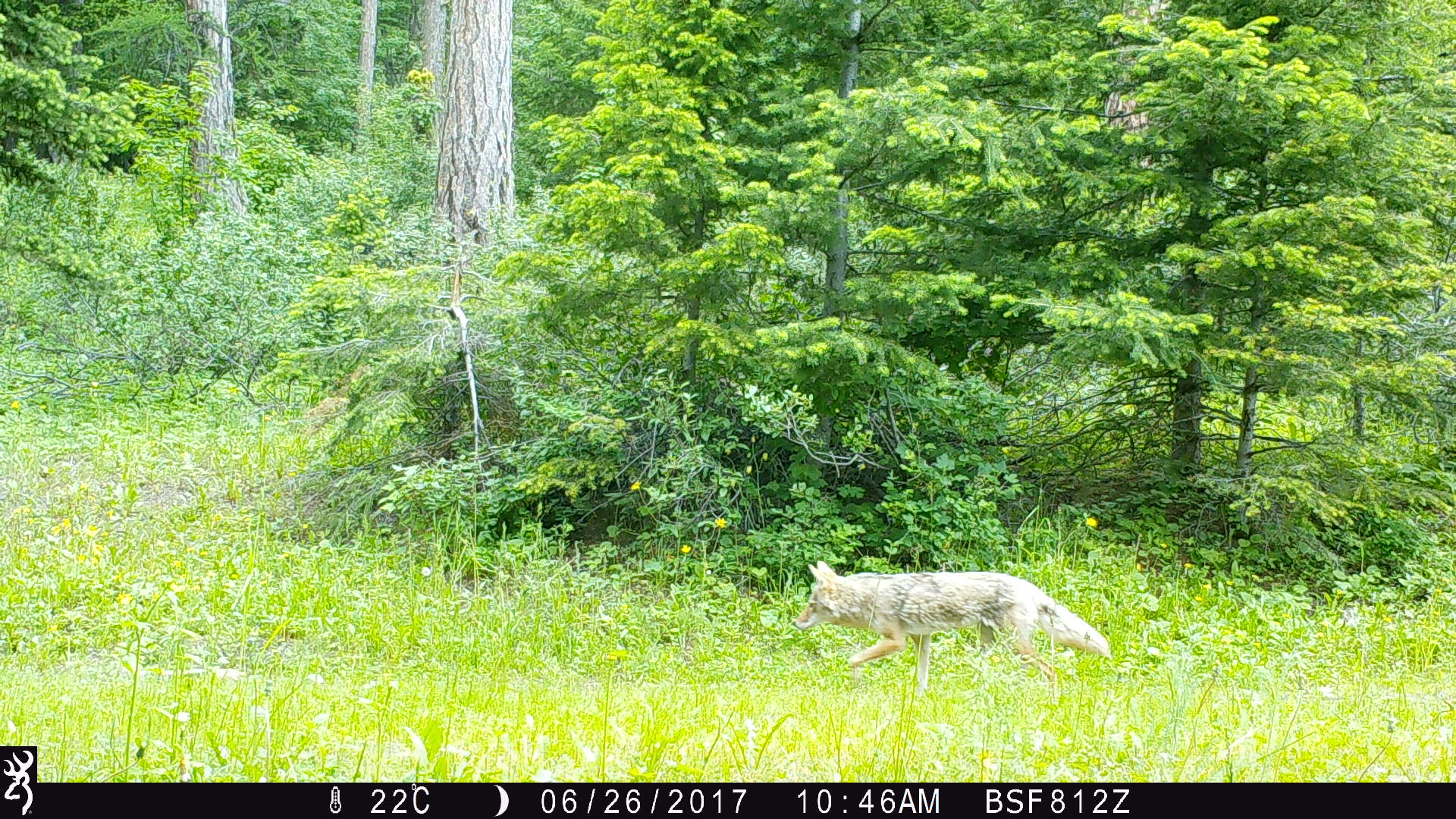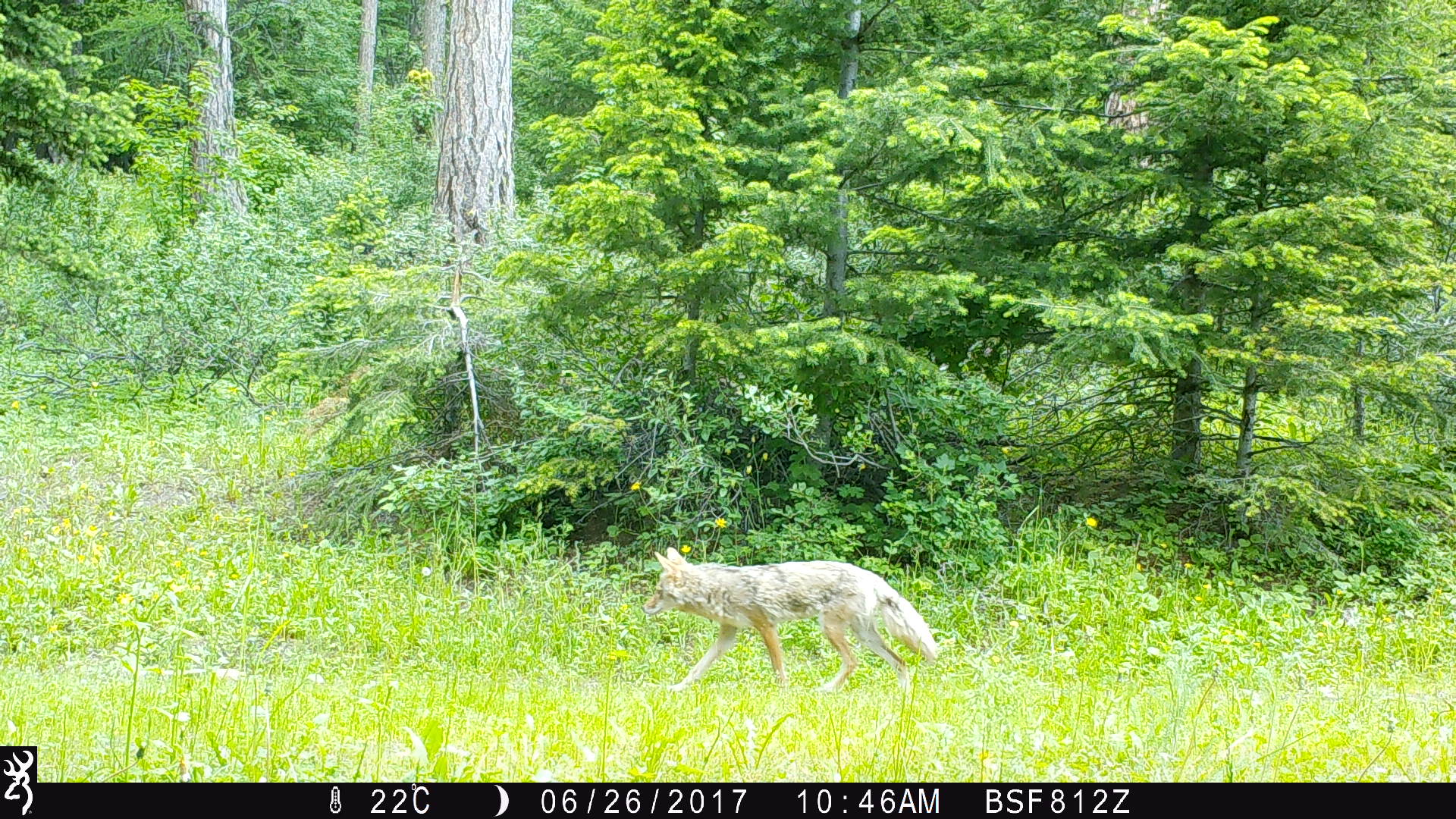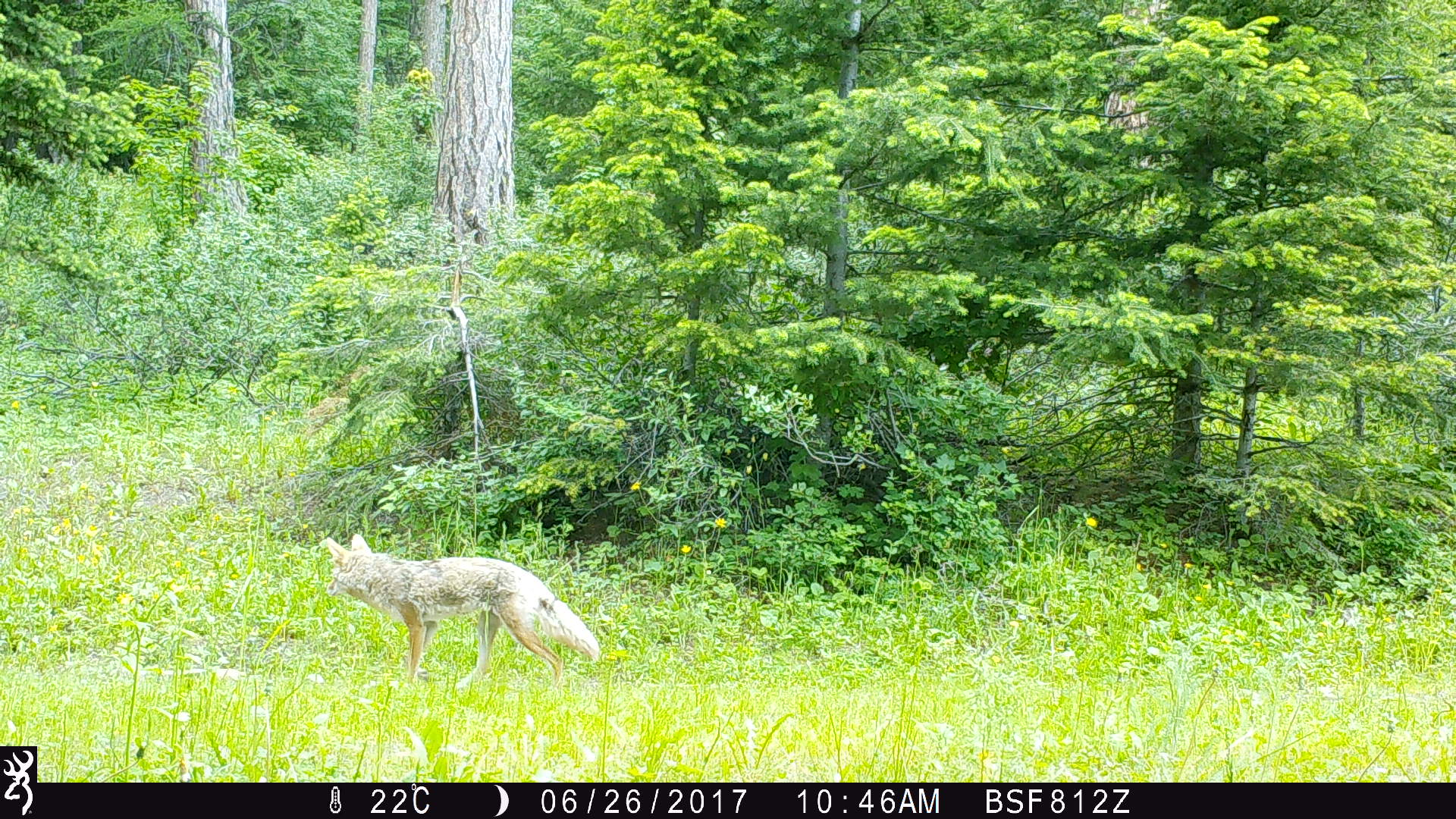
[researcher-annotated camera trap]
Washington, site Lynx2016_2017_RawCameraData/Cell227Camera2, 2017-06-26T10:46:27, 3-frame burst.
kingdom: Animalia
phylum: Chordata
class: Mammalia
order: Carnivora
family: Canidae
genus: Canis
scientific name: Canis latrans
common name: coyote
Canis latrans (coyote). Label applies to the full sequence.